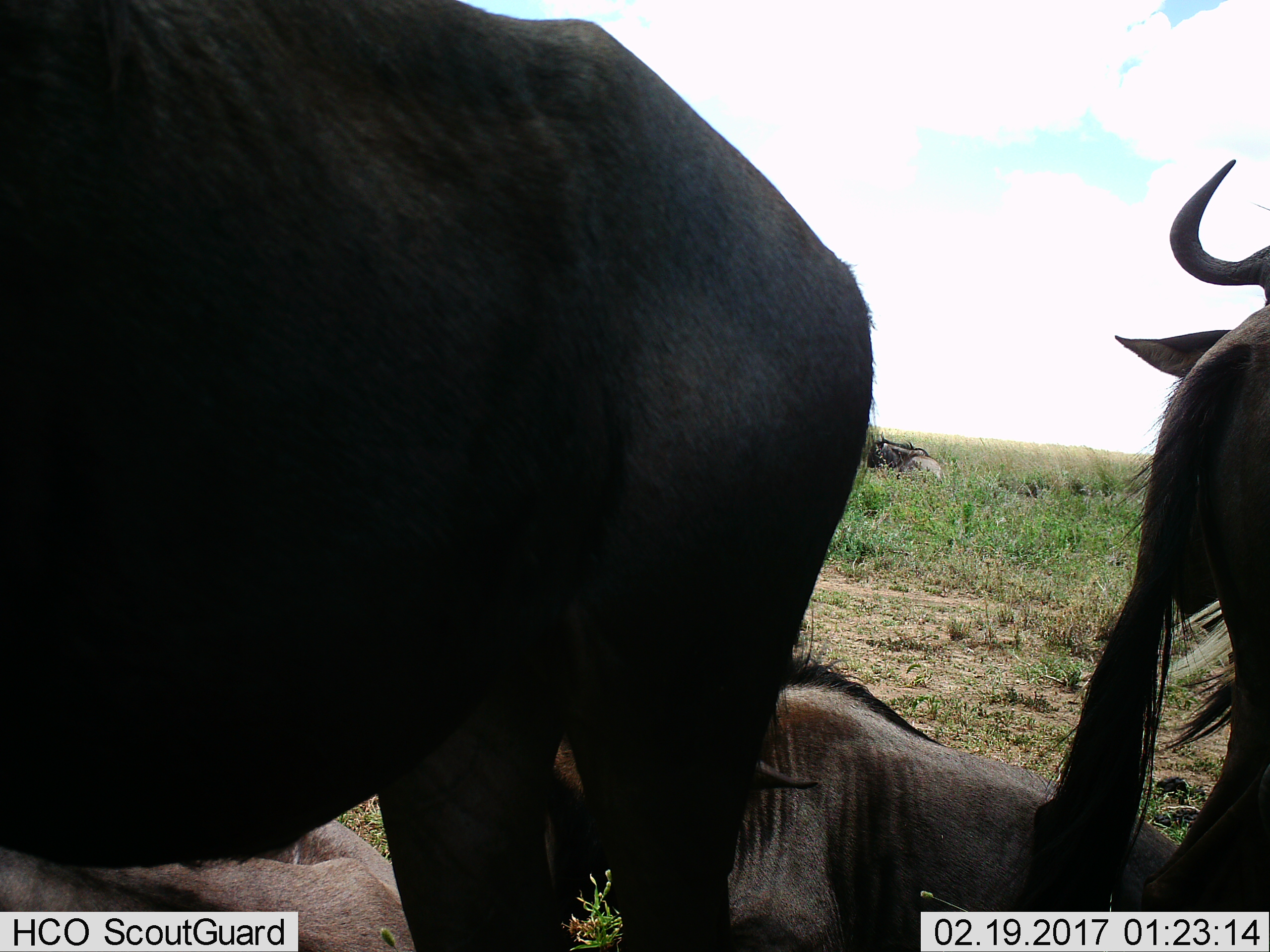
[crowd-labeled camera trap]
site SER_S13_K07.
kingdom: Animalia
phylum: Chordata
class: Mammalia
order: Artiodactyla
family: Bovidae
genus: Connochaetes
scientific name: Connochaetes taurinus taurinus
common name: blue wildebeest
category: wildebeestblue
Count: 4.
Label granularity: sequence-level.